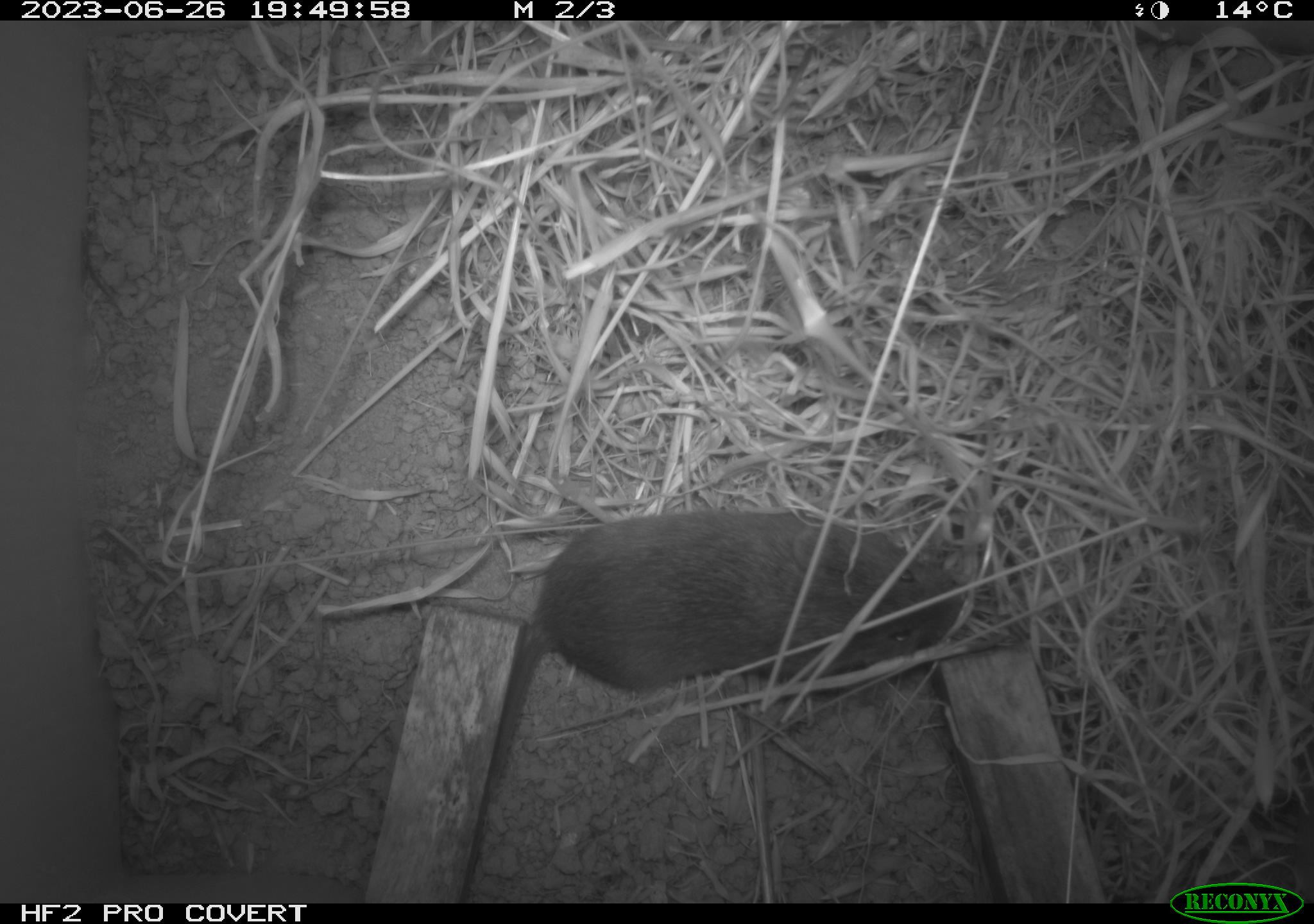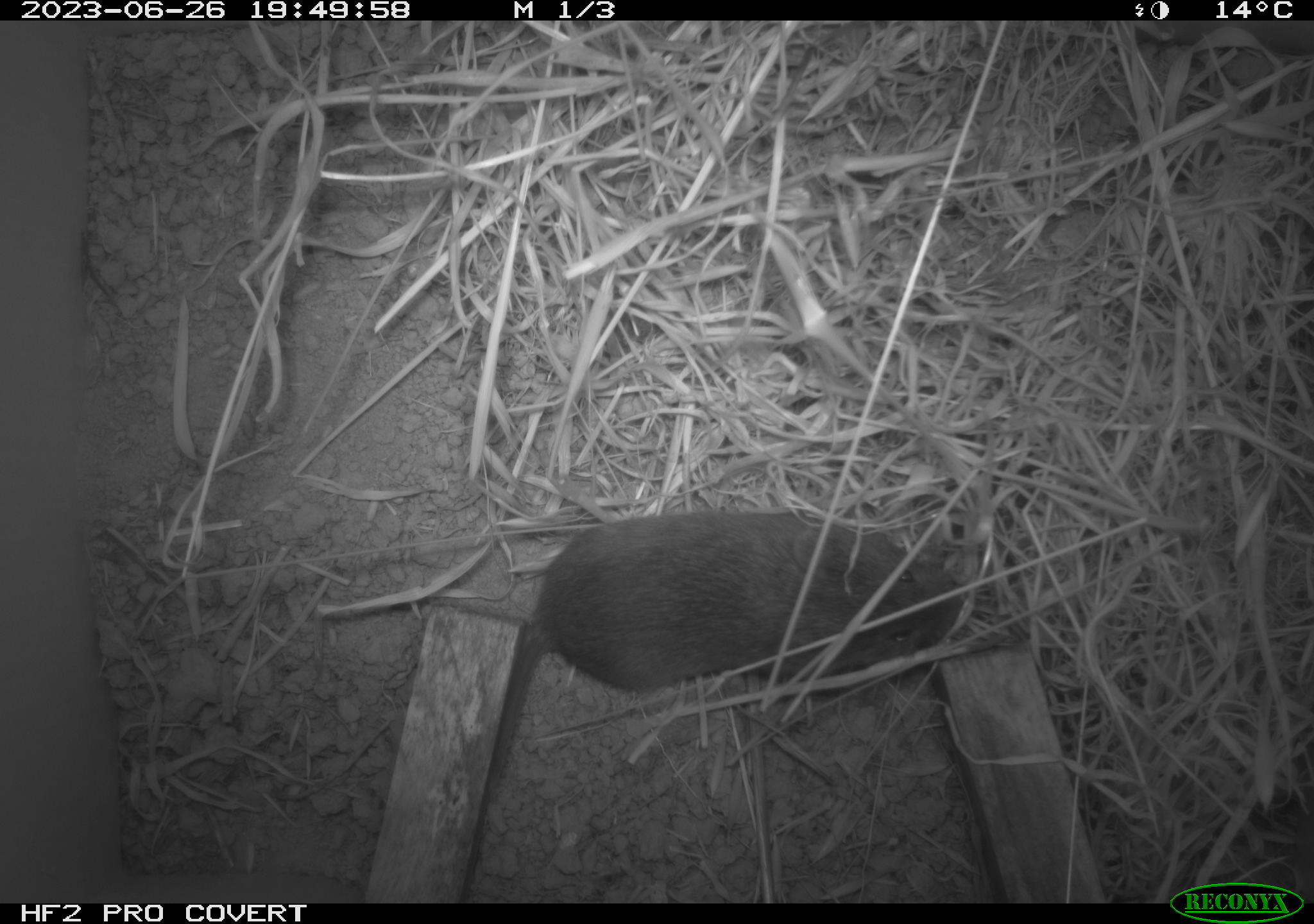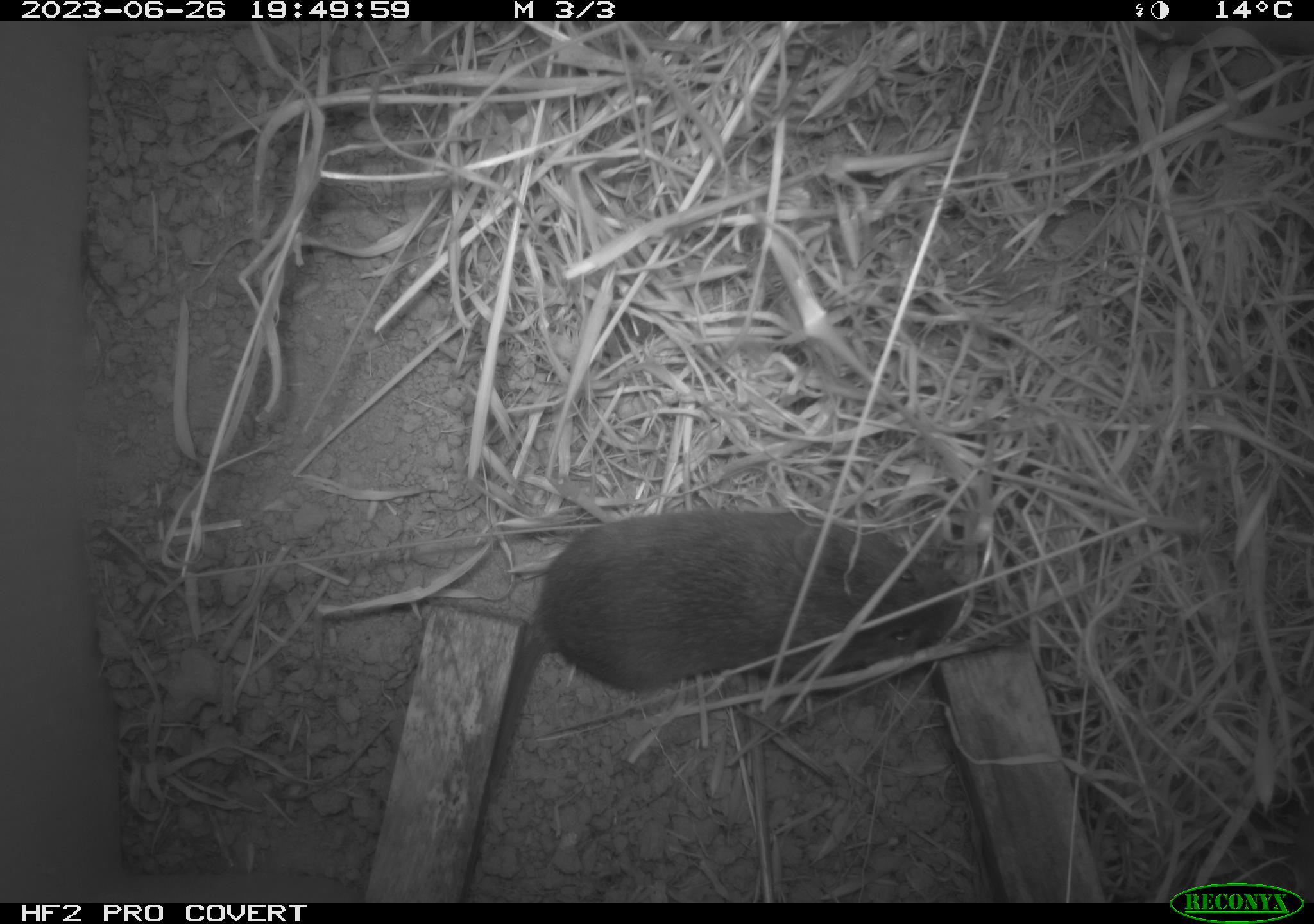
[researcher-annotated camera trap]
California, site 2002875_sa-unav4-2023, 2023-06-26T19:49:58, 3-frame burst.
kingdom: Animalia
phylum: Chordata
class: Mammalia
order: Rodentia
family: Cricetidae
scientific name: Arvicolinae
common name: voles, lemmings, and muskrats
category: arvicolinae subfamily